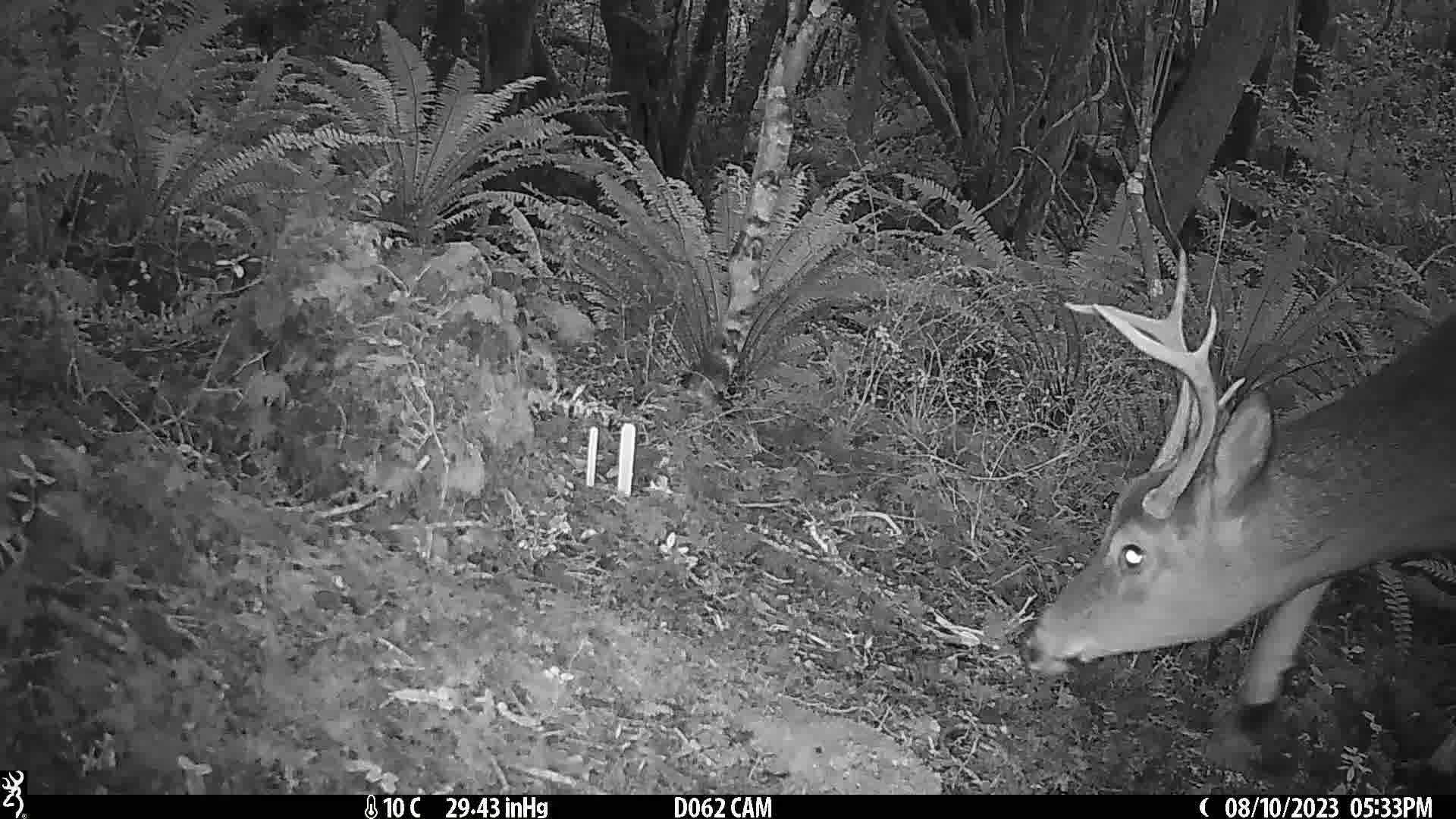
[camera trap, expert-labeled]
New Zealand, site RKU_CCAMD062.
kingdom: Animalia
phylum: Chordata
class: Mammalia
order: Artiodactyla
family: Cervidae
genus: Odocoileus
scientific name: Odocoileus virginianus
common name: white-tailed deer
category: white tailed deer